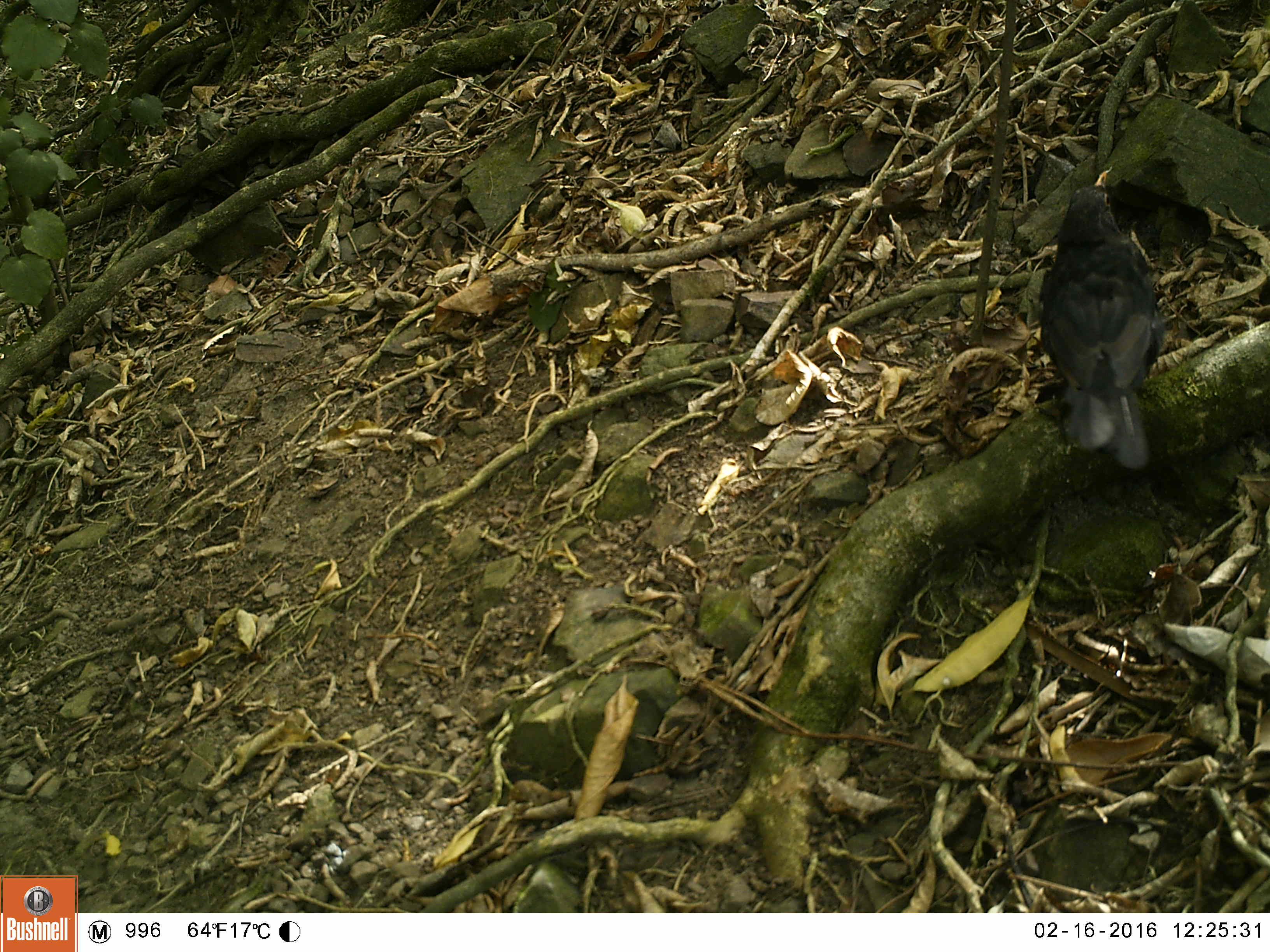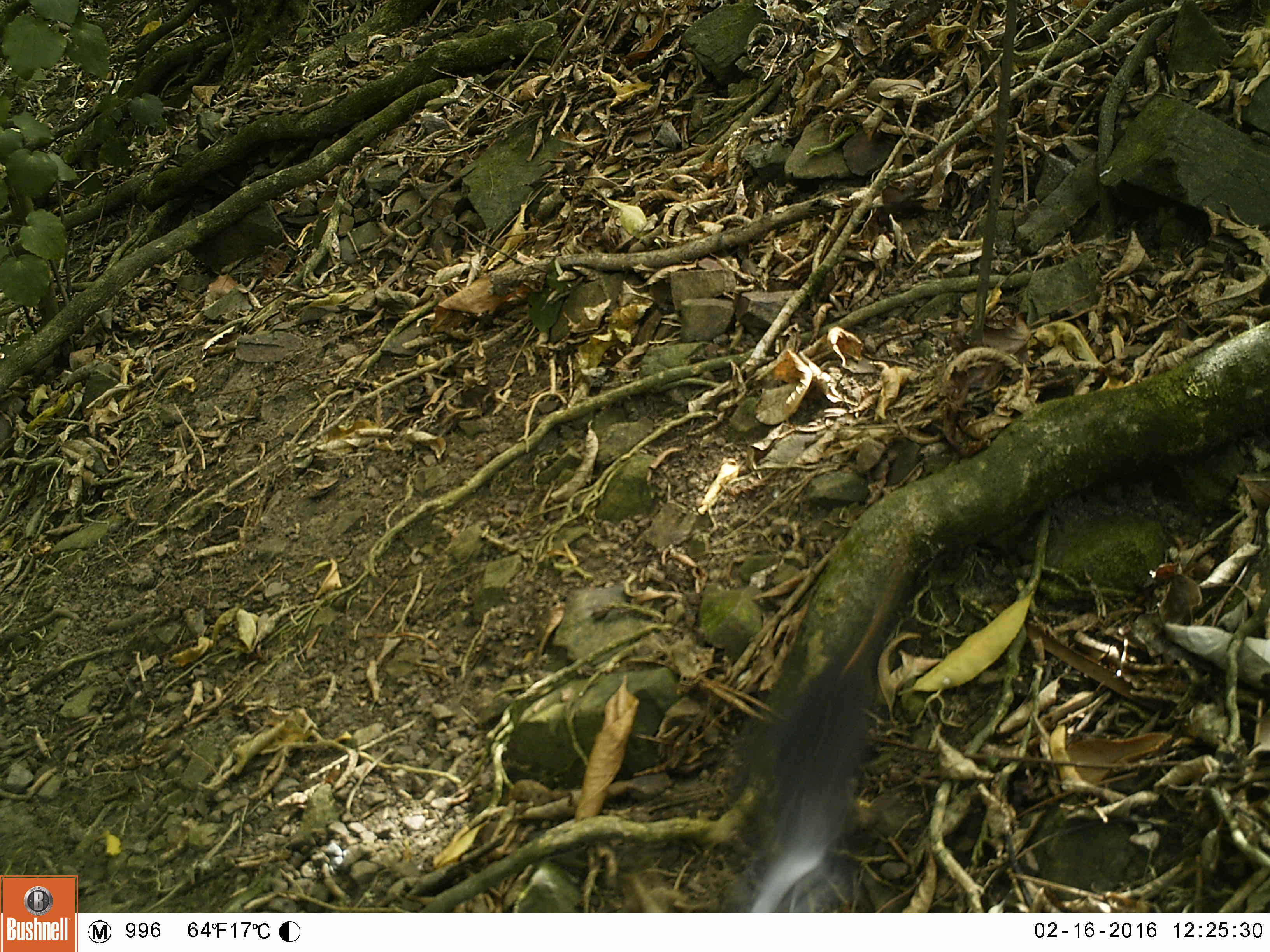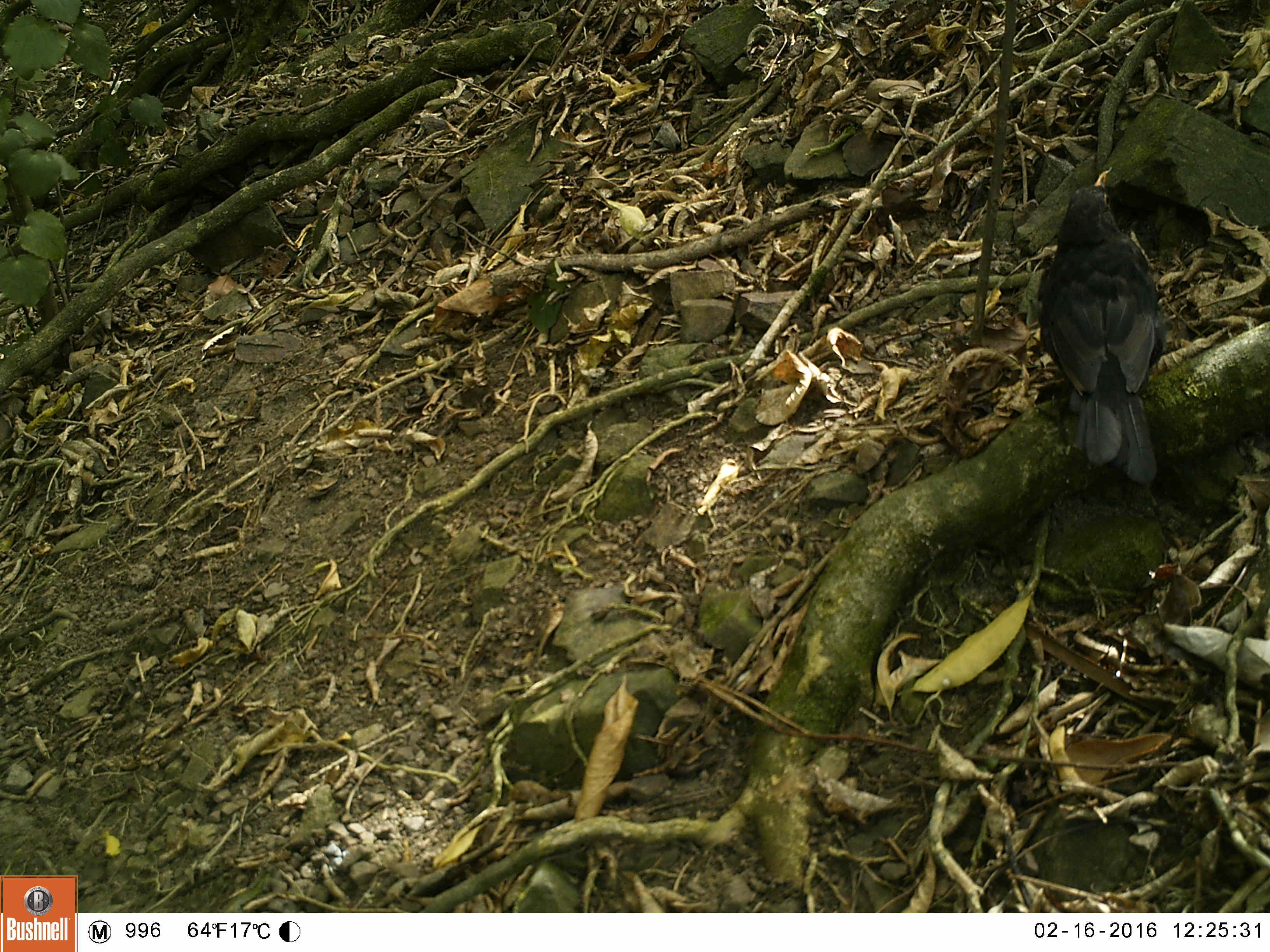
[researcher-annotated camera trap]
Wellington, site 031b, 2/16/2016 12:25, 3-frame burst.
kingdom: Animalia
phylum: Chordata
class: Aves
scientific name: Aves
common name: bird